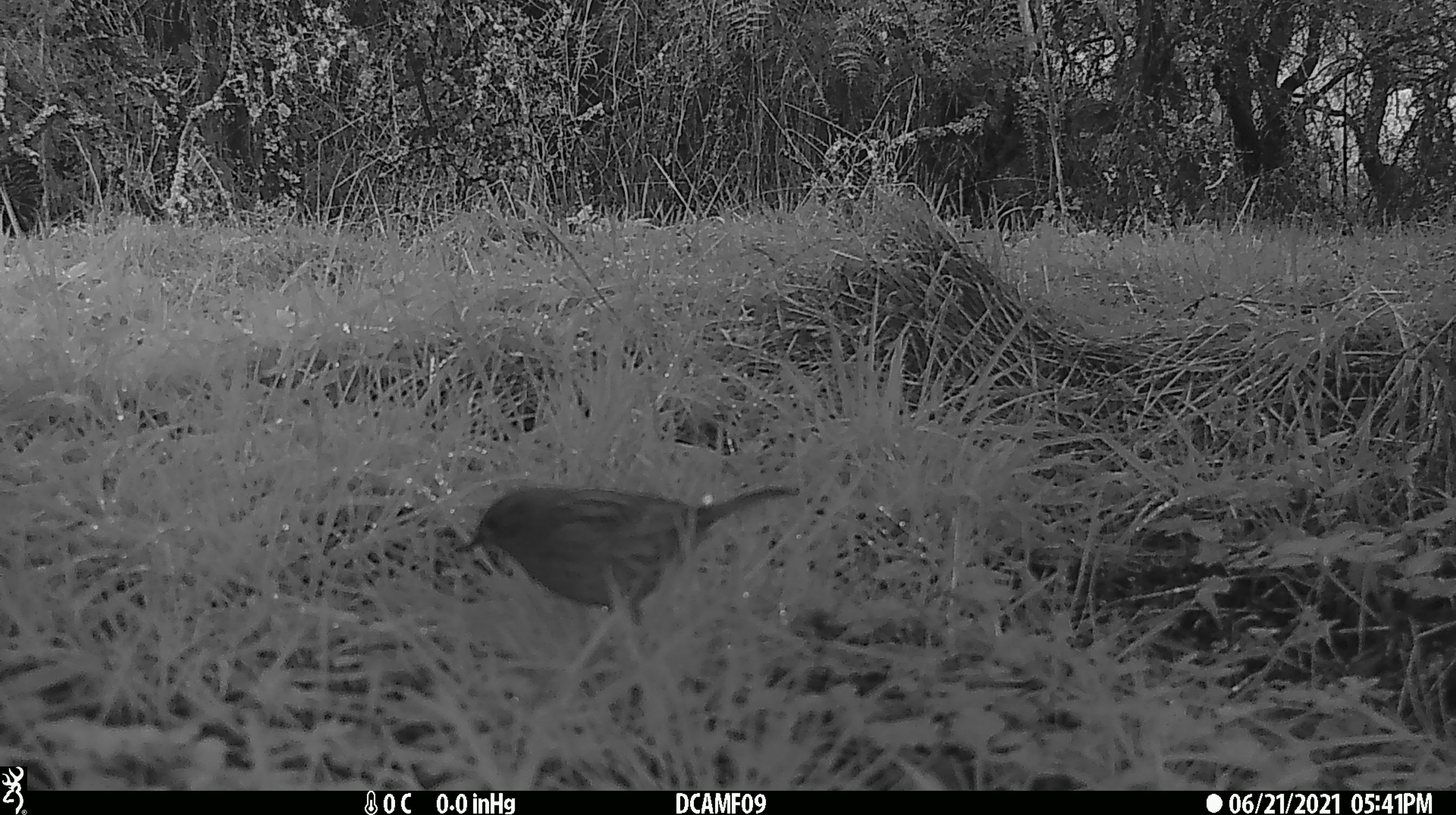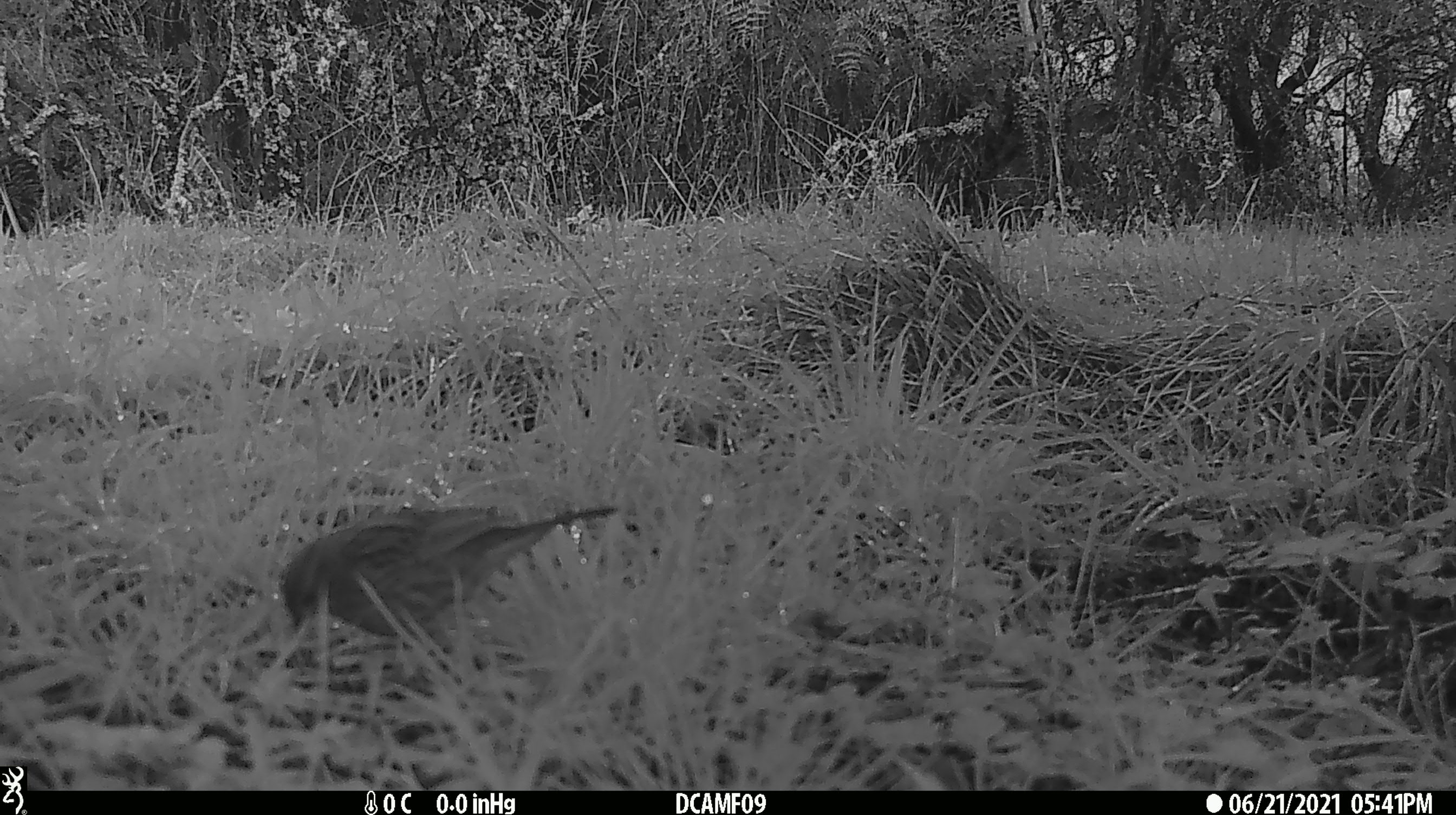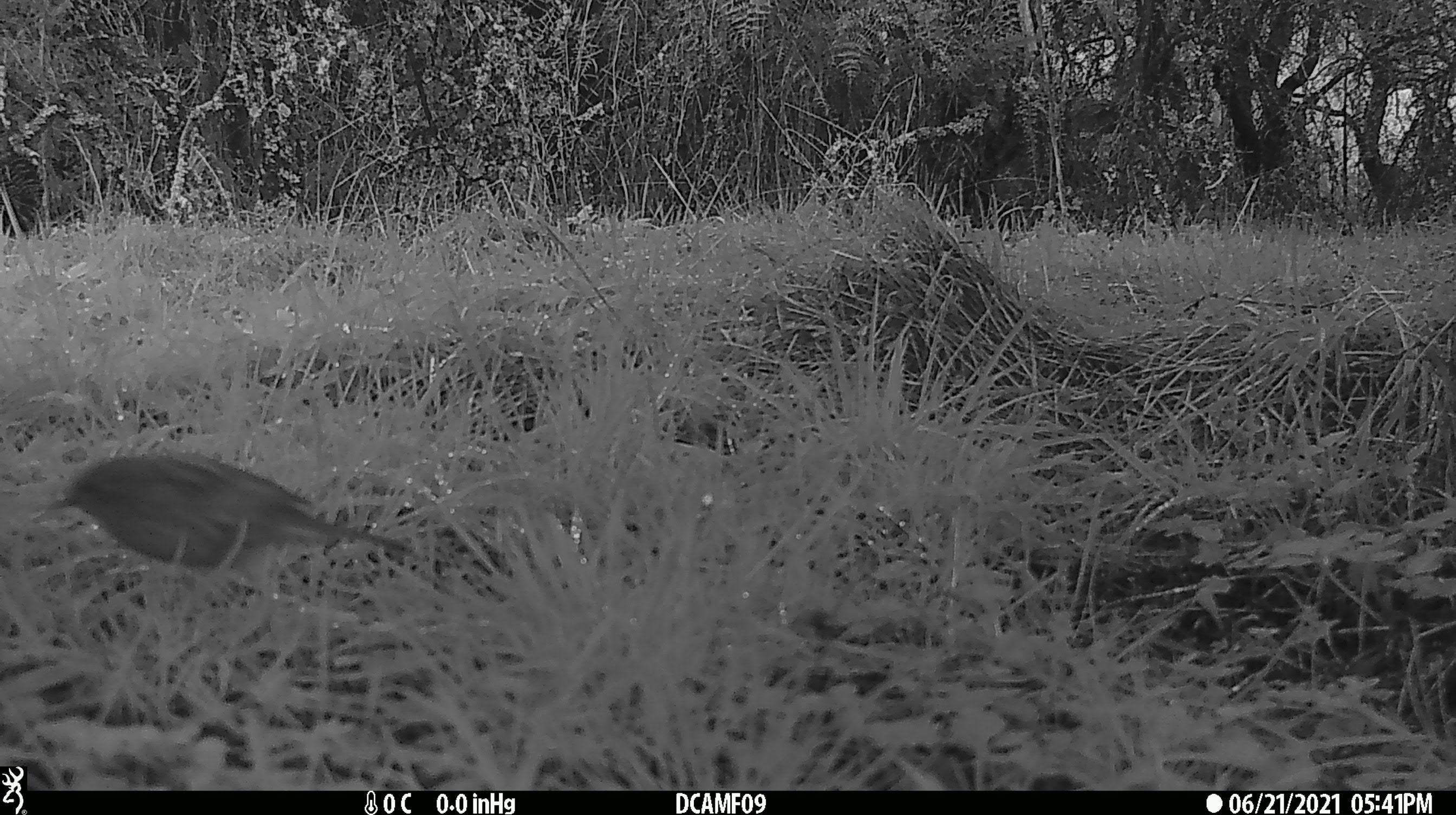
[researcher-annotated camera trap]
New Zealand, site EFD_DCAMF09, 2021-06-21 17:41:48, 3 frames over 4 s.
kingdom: Animalia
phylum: Chordata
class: Aves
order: Passeriformes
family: Turdidae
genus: Turdus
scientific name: Turdus philomelos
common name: song thrush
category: thrush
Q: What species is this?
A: Thrush (song thrush) (Turdus philomelos).